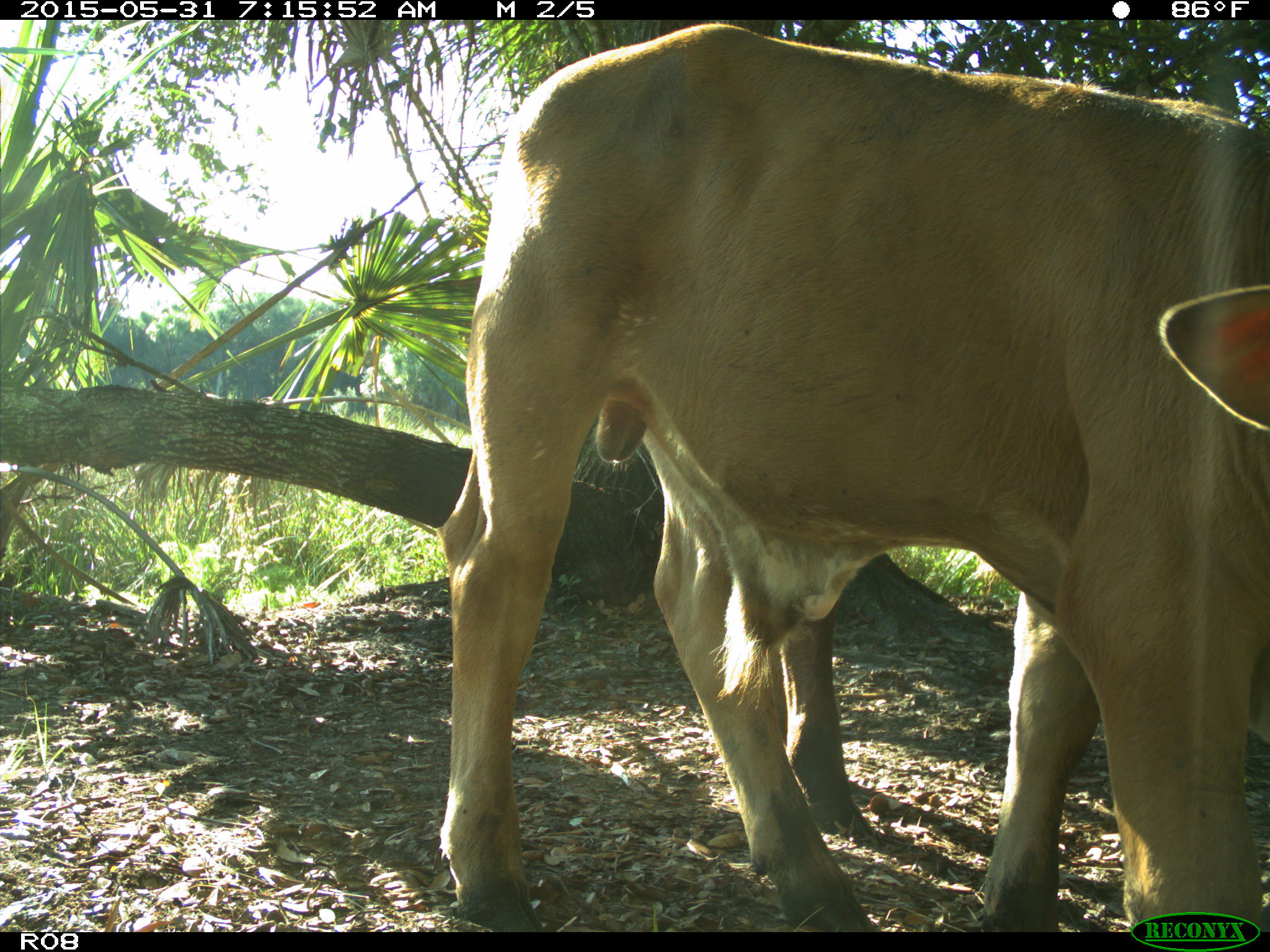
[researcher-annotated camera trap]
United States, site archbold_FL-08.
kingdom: Animalia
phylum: Chordata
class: Mammalia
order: Artiodactyla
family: Bovidae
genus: Bos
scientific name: Bos taurus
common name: domestic cow